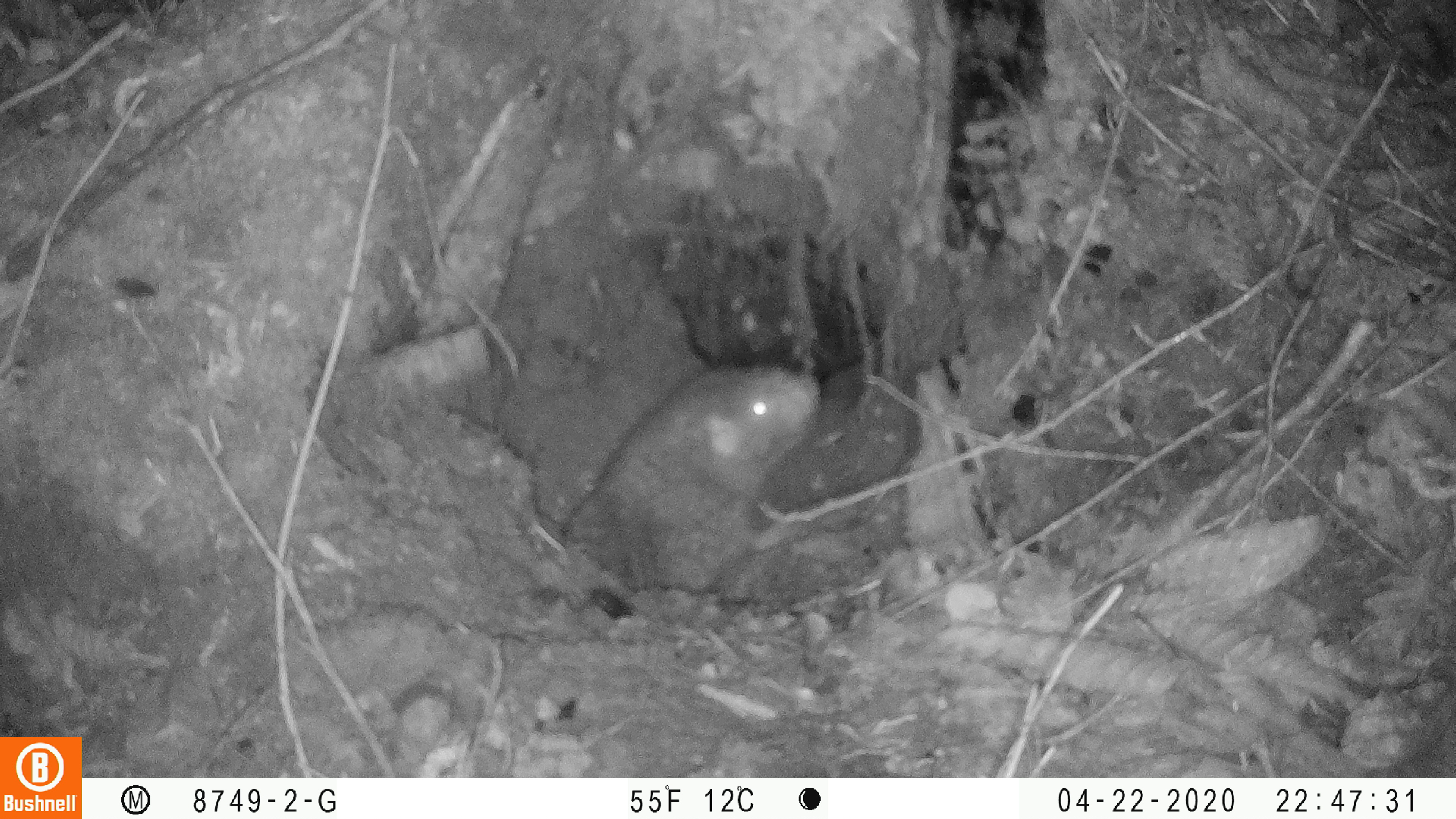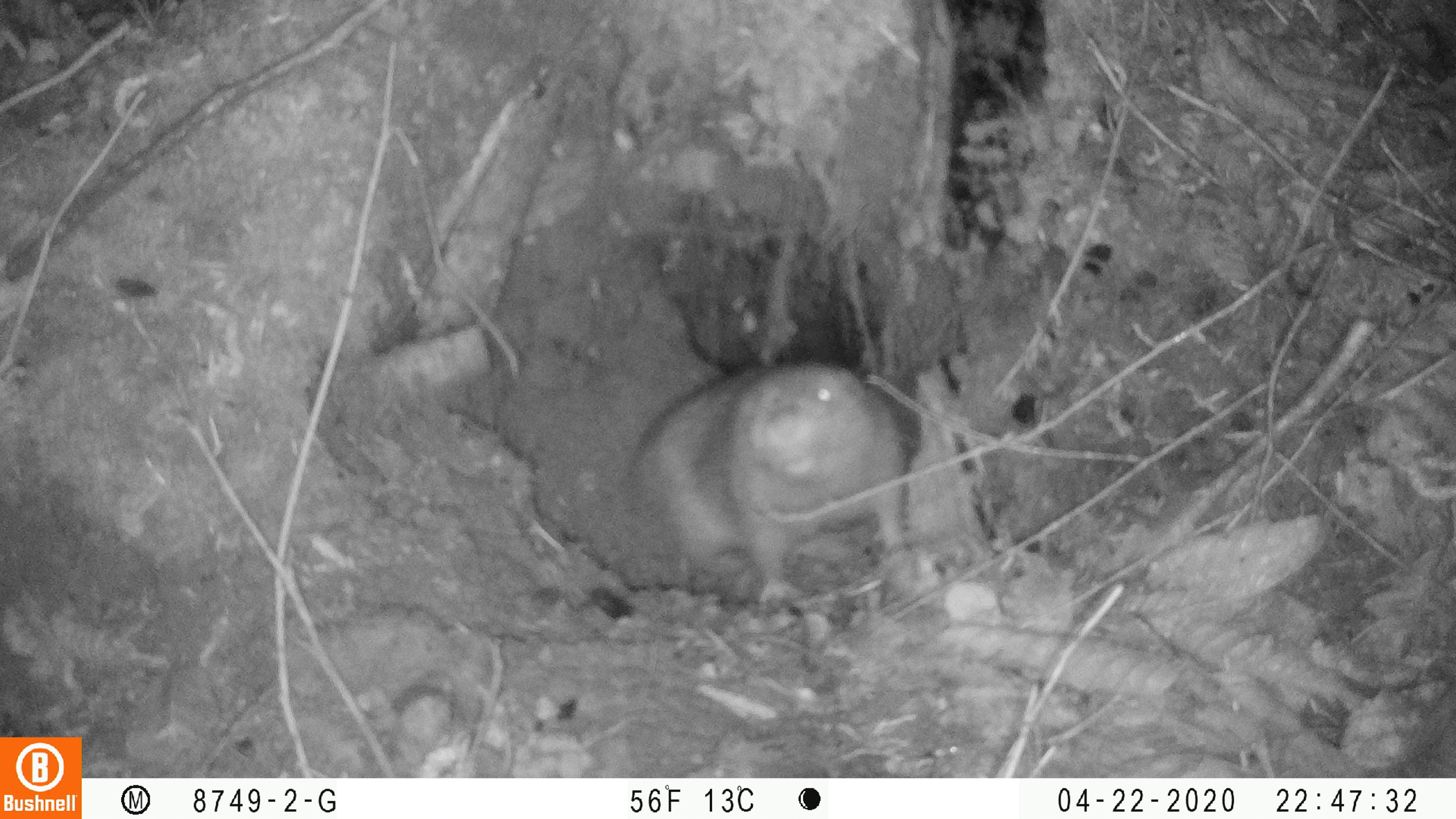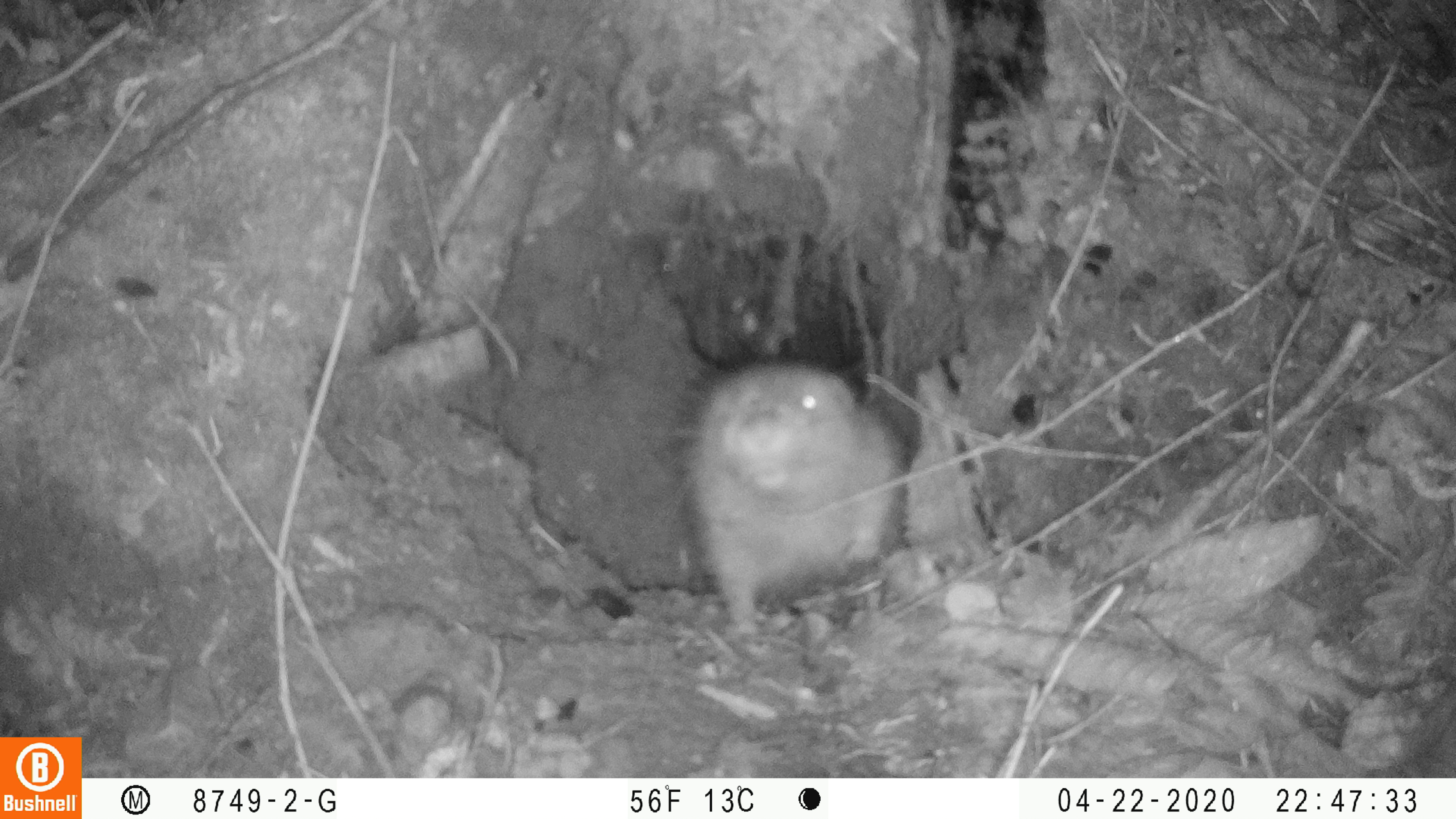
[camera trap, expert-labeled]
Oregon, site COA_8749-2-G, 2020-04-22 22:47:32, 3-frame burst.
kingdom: Animalia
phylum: Chordata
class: Mammalia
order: Rodentia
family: Aplodontiidae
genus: Aplodontia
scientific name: Aplodontia rufa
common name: mountain beaver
Mountain beaver (Aplodontia rufa).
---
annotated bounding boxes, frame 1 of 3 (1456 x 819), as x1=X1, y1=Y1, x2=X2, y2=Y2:
mountain beaver: x1=565, y1=355, x2=827, y2=588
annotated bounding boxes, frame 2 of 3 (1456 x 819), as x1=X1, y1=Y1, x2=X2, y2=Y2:
mountain beaver: x1=618, y1=355, x2=922, y2=598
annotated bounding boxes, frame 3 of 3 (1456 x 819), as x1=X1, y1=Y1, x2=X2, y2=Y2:
mountain beaver: x1=660, y1=342, x2=897, y2=649